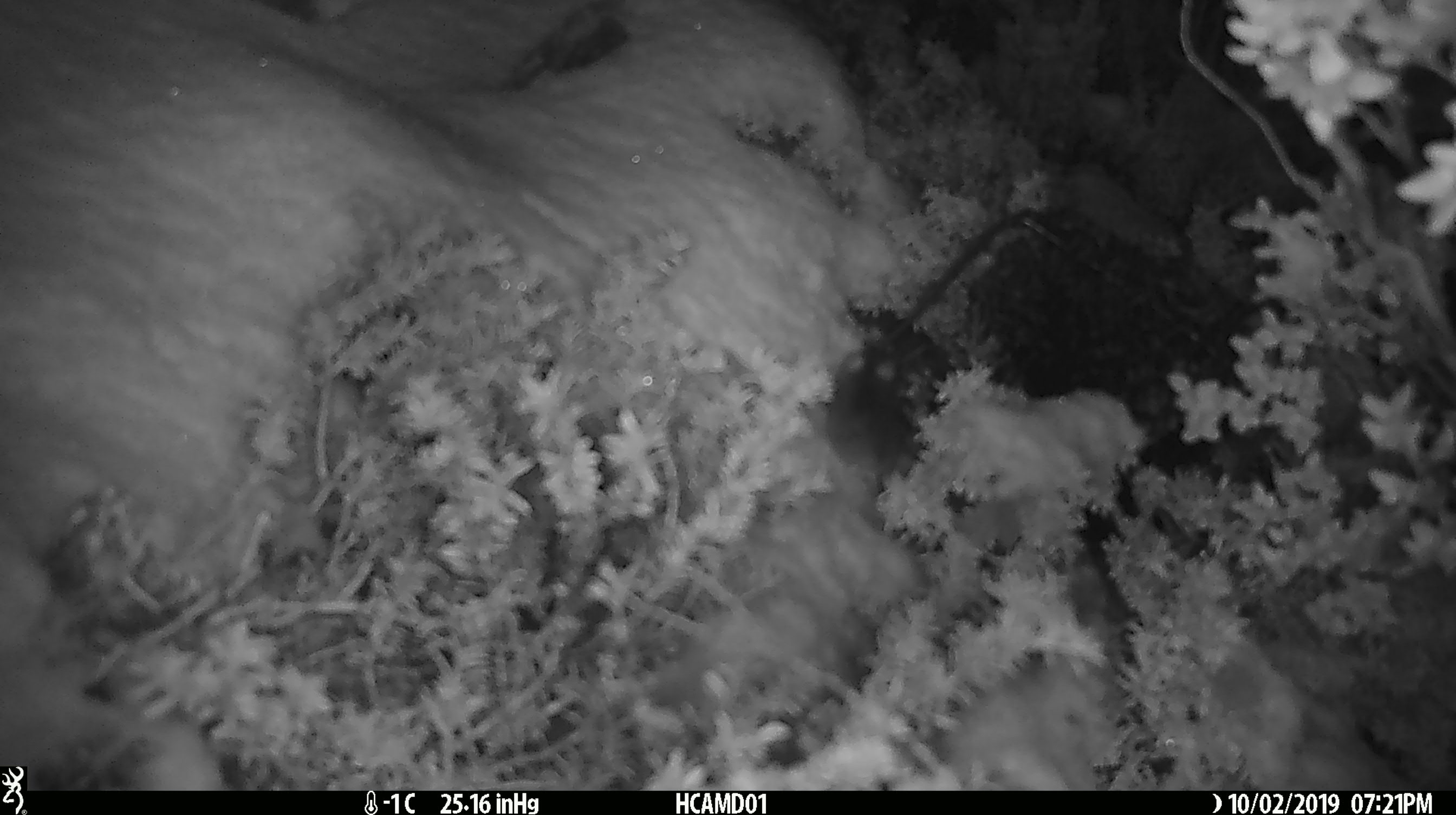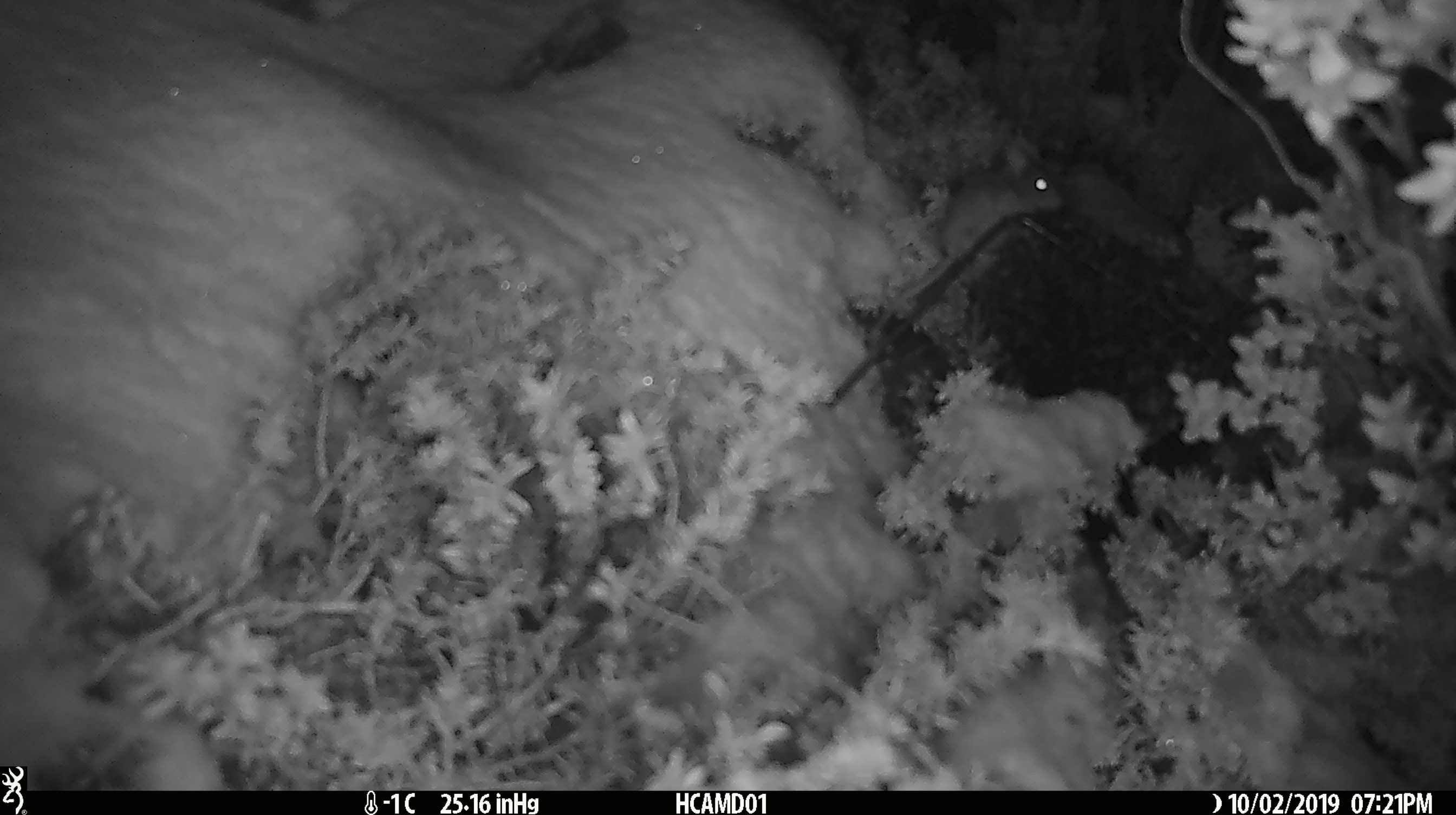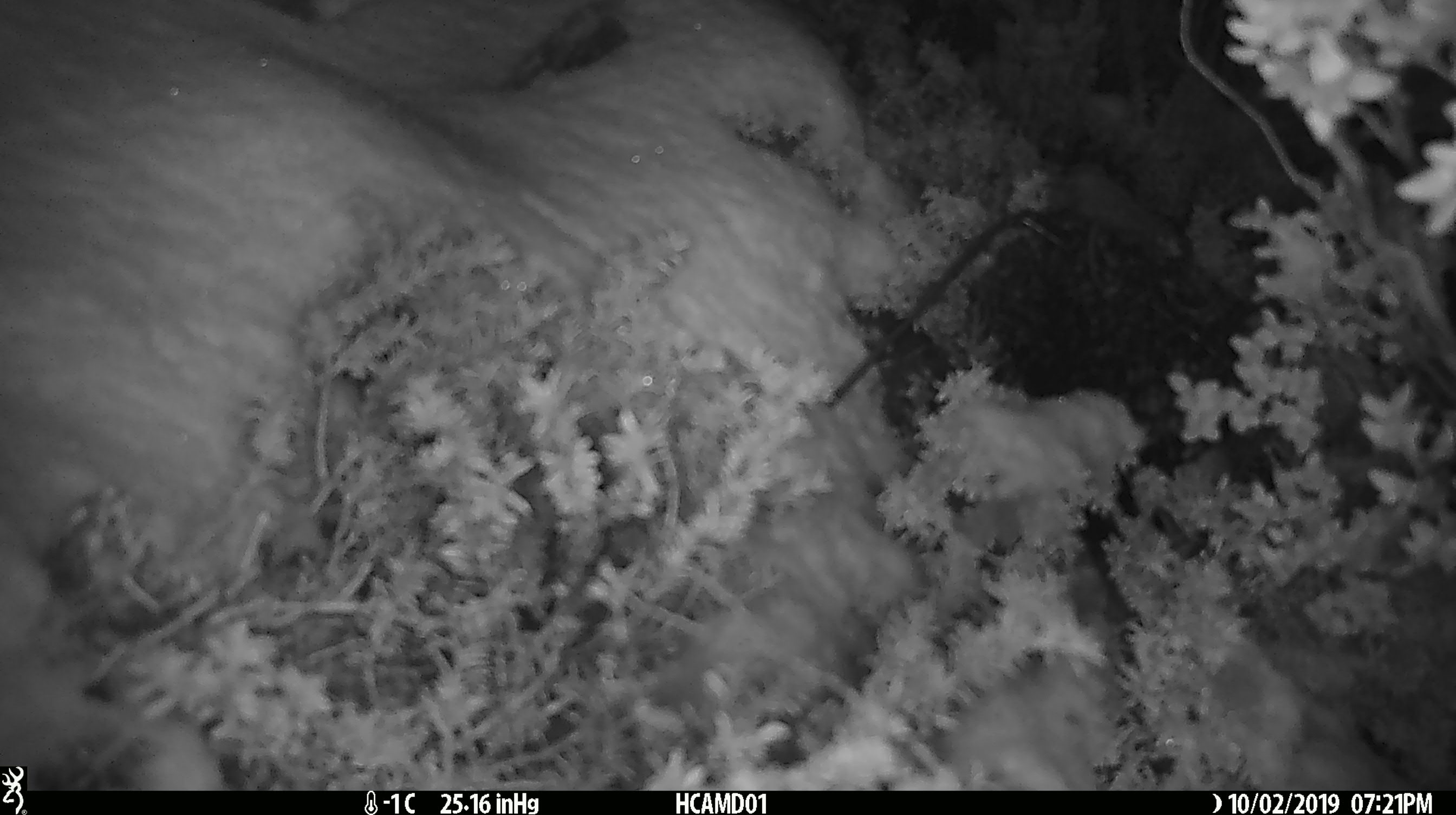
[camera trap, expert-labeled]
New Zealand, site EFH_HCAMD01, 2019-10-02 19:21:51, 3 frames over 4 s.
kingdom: Animalia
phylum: Chordata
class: Mammalia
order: Rodentia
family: Muridae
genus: Mus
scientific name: Mus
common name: mouse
Mouse (Mus).